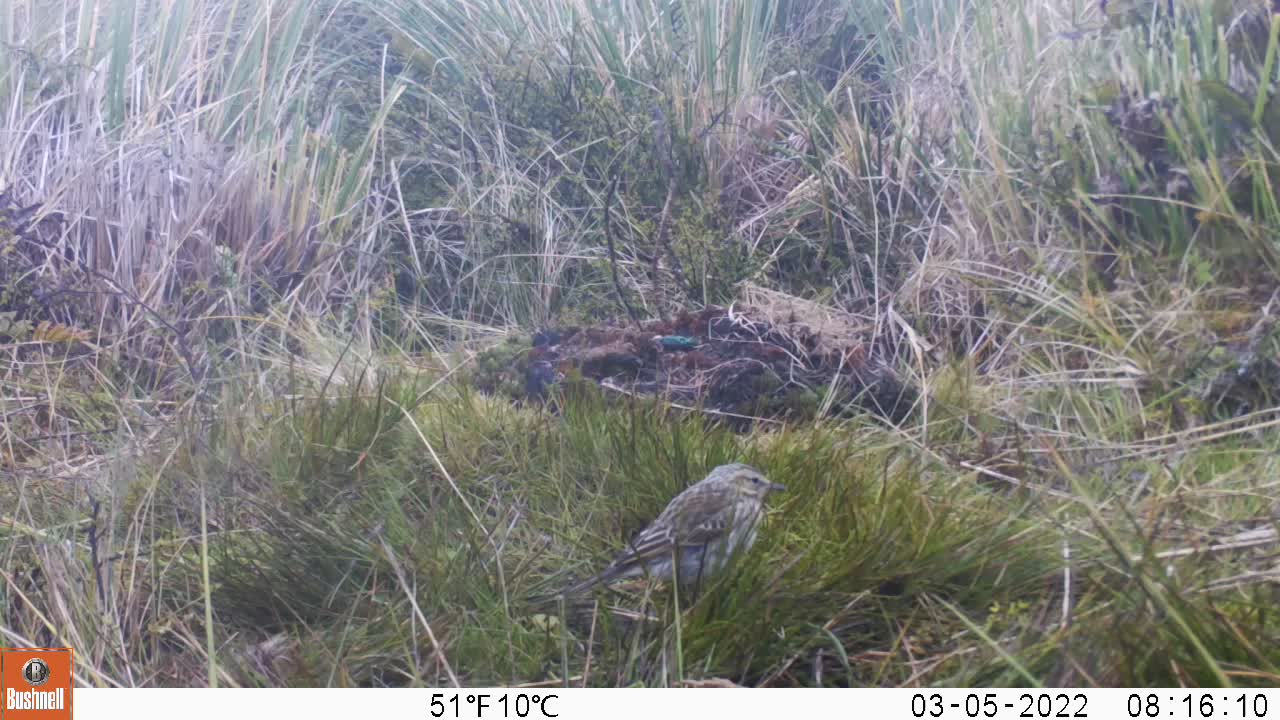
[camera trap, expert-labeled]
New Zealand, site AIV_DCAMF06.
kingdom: Animalia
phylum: Chordata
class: Aves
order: Passeriformes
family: Motacillidae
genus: Anthus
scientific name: Anthus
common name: pipit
Pipit (Anthus).